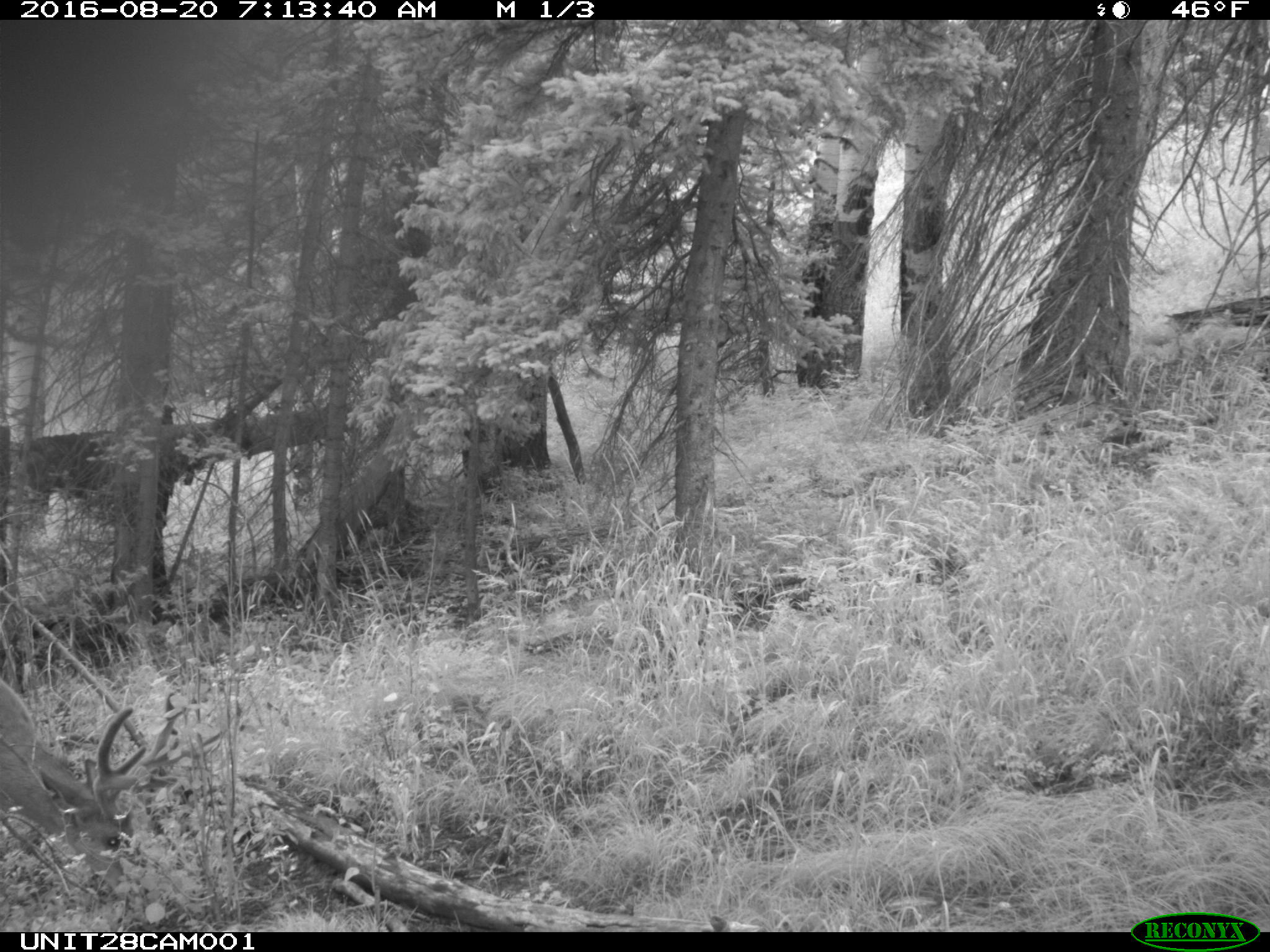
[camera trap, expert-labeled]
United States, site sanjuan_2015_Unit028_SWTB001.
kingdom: Animalia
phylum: Chordata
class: Mammalia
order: Artiodactyla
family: Cervidae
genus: Odocoileus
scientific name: Odocoileus hemionus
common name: mule deer